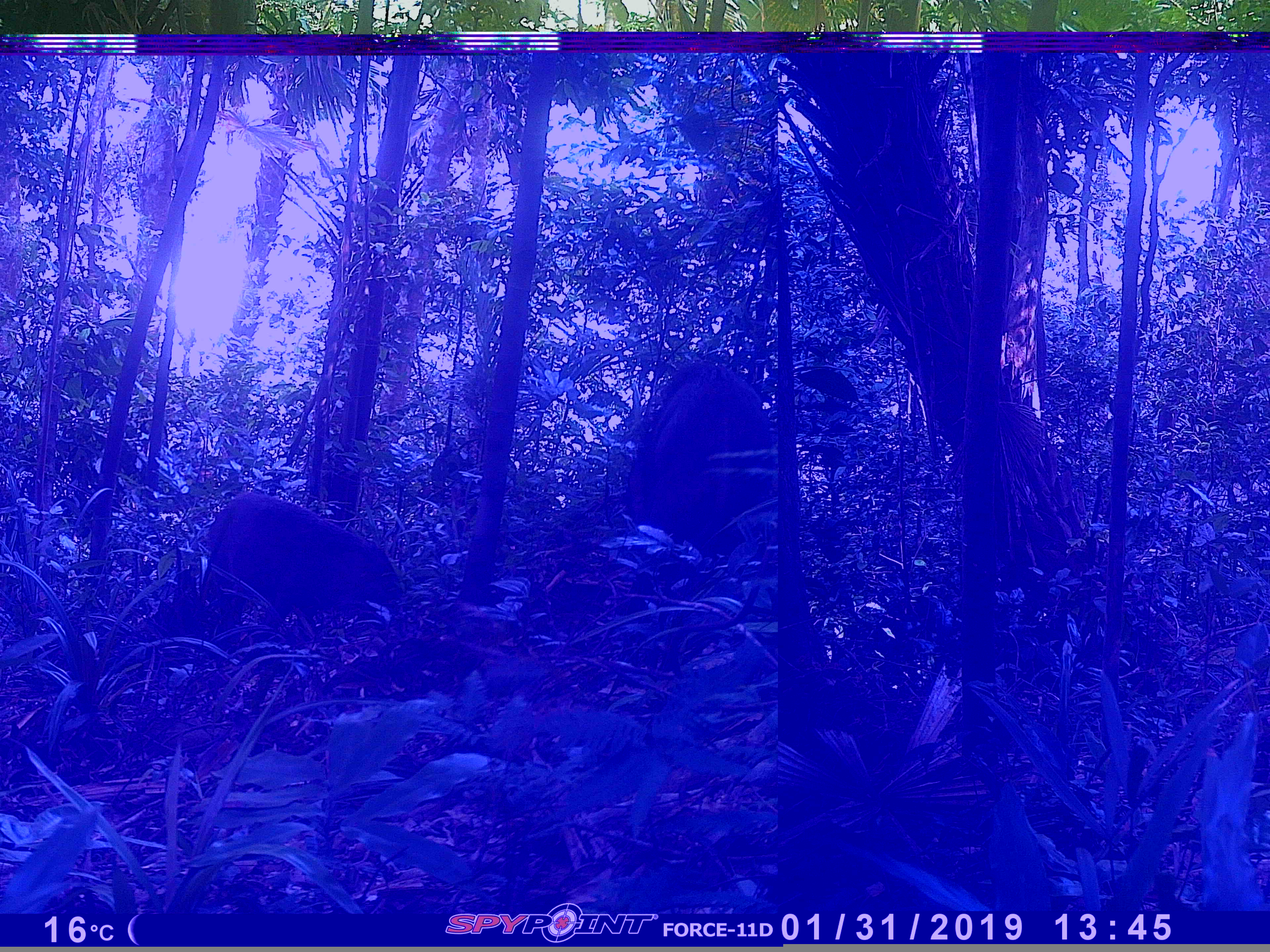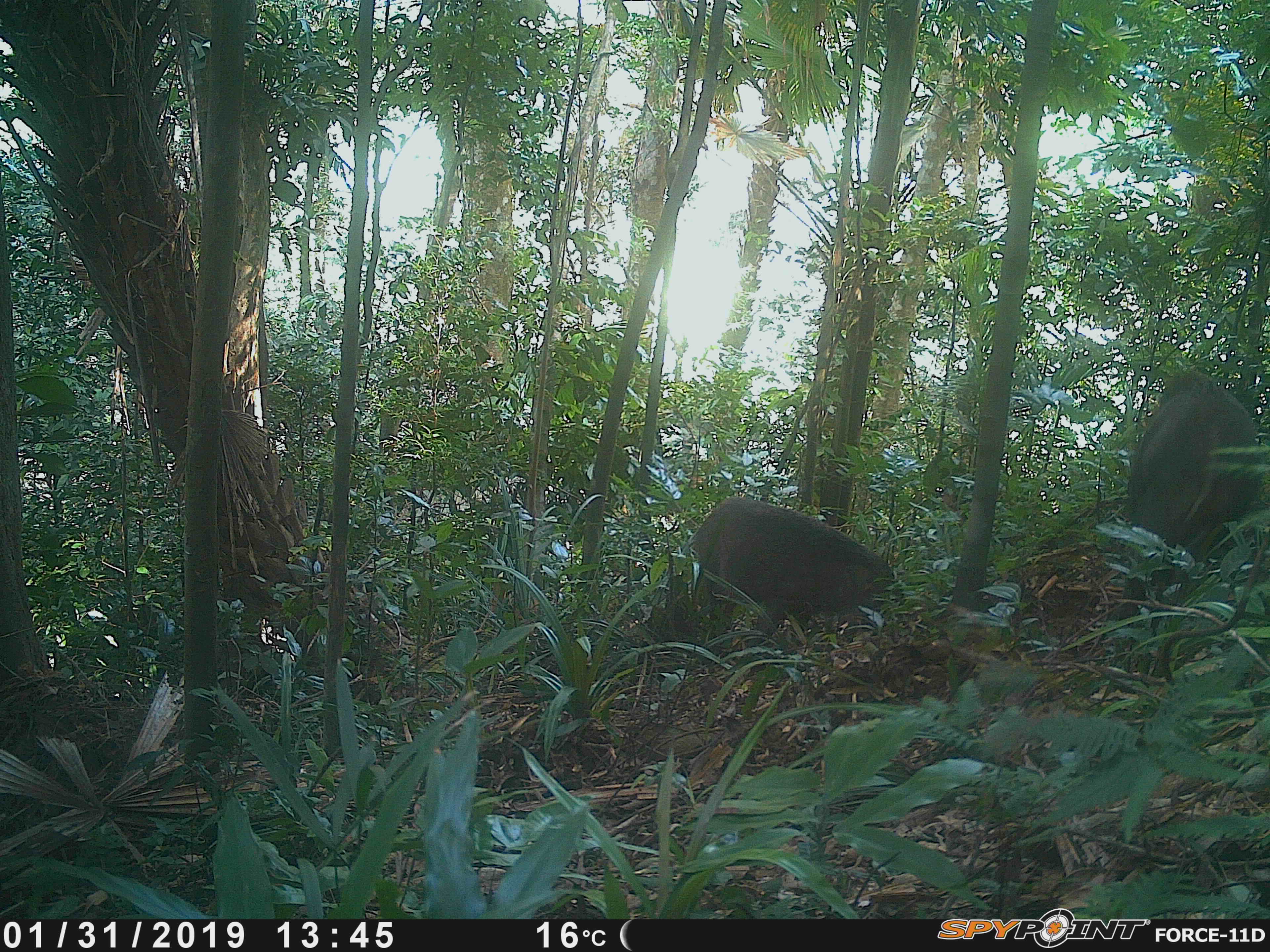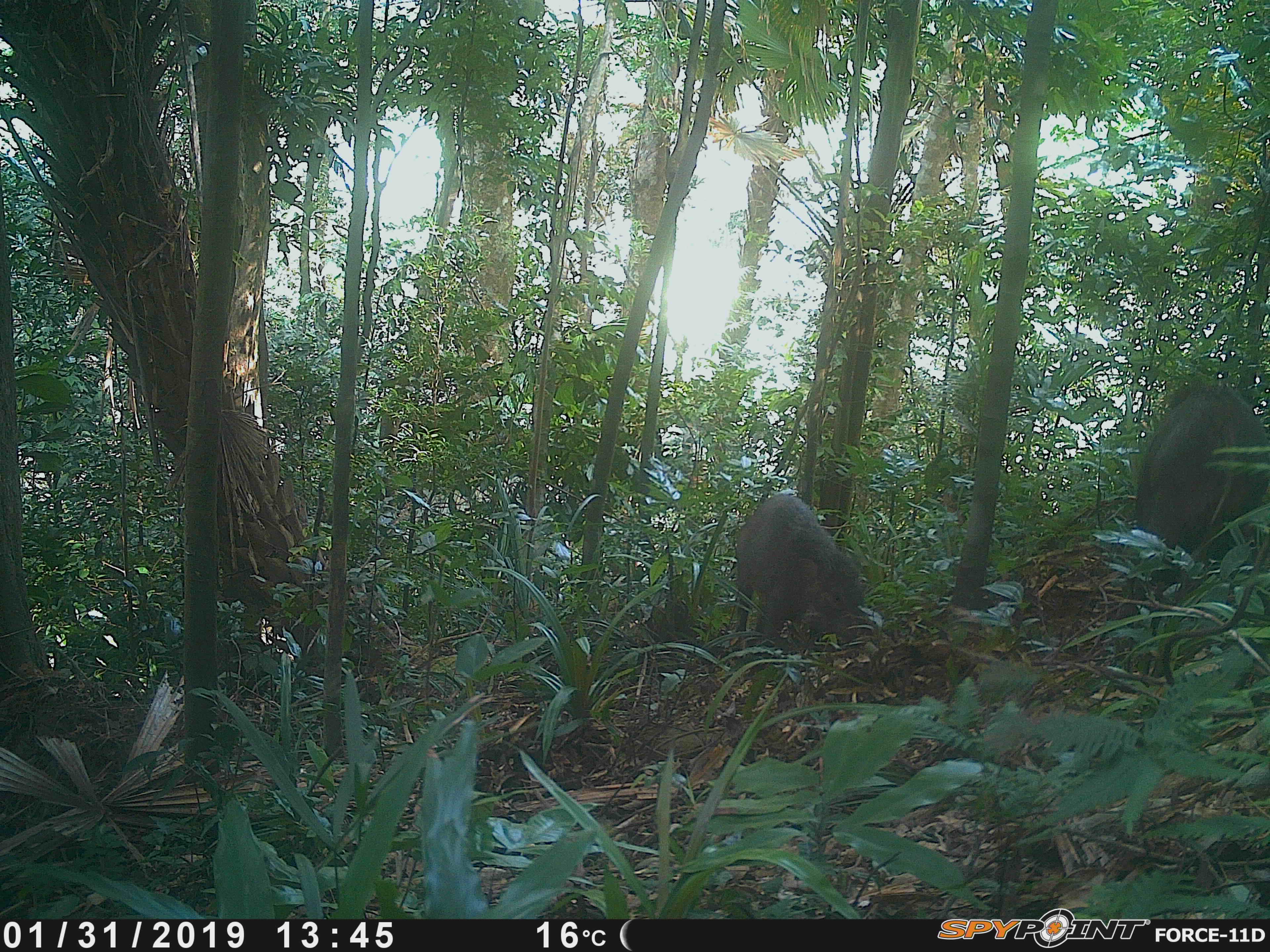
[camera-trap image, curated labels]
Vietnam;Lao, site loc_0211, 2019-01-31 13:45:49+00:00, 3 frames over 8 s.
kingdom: Animalia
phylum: Chordata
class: Mammalia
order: Artiodactyla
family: Suidae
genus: Sus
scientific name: Sus scrofa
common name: eurasian wild pig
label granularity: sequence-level